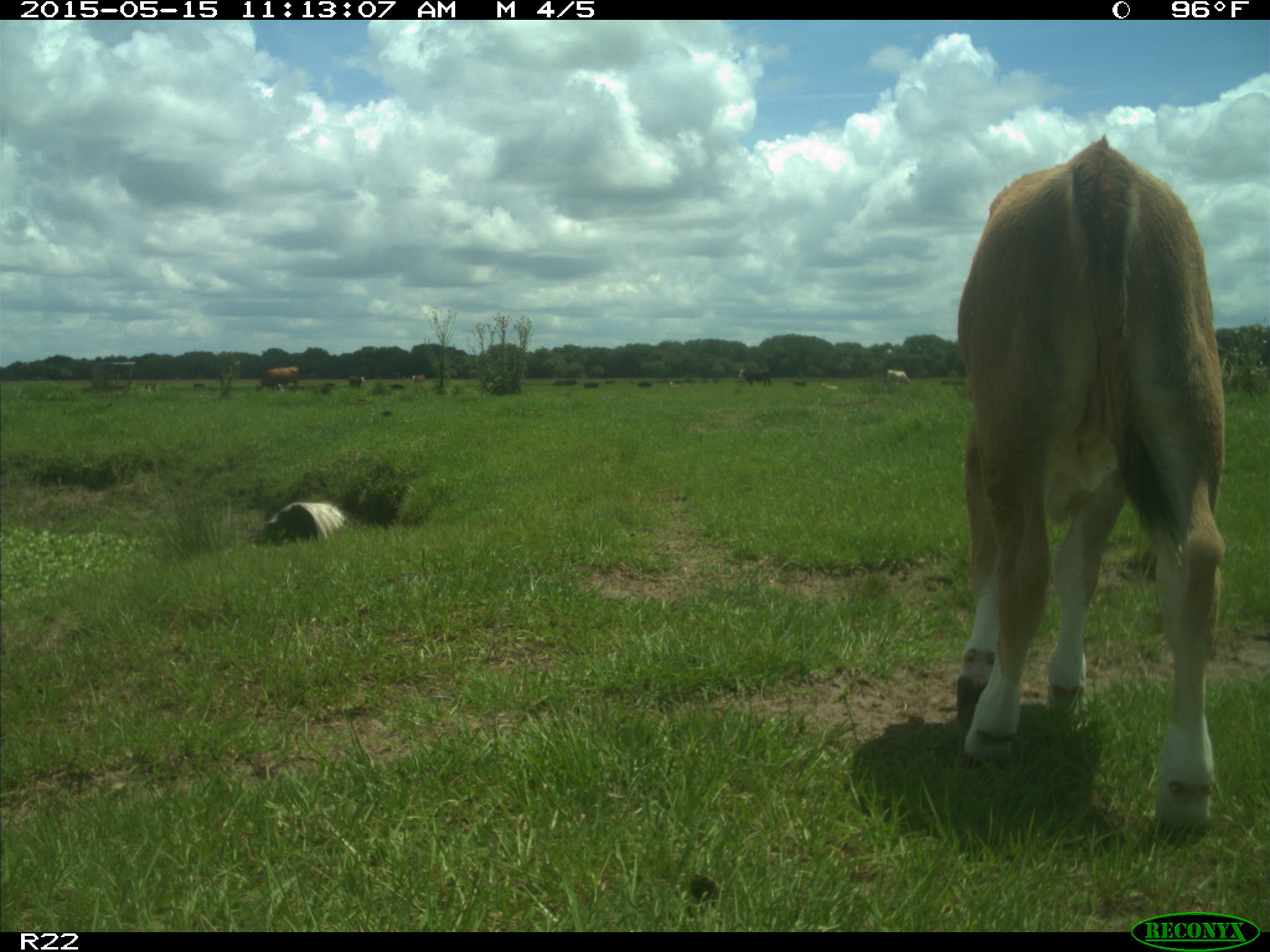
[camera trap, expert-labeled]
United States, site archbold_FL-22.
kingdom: Animalia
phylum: Chordata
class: Mammalia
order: Artiodactyla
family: Bovidae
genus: Bos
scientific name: Bos taurus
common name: domestic cow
Bos taurus (domestic cow).